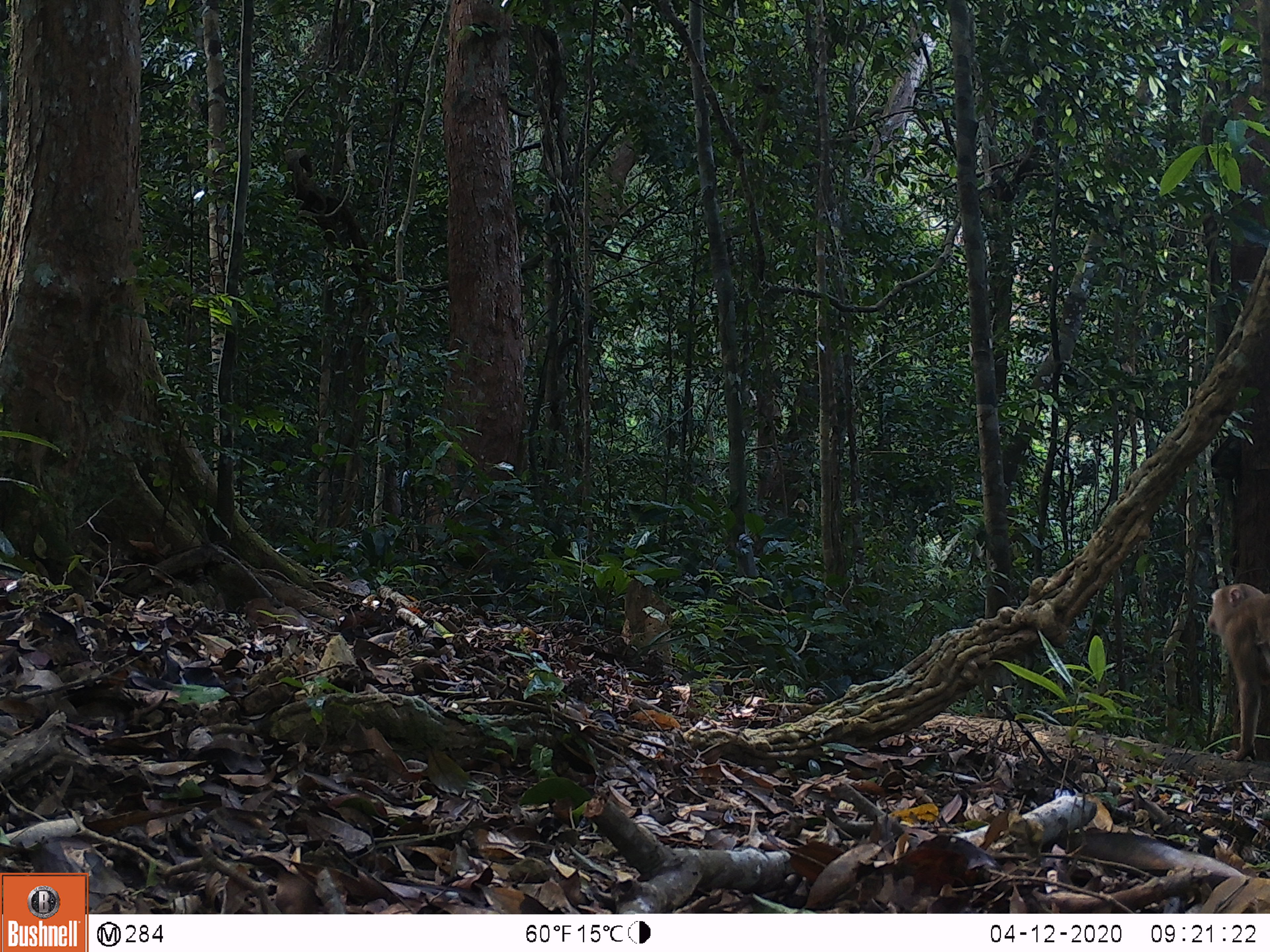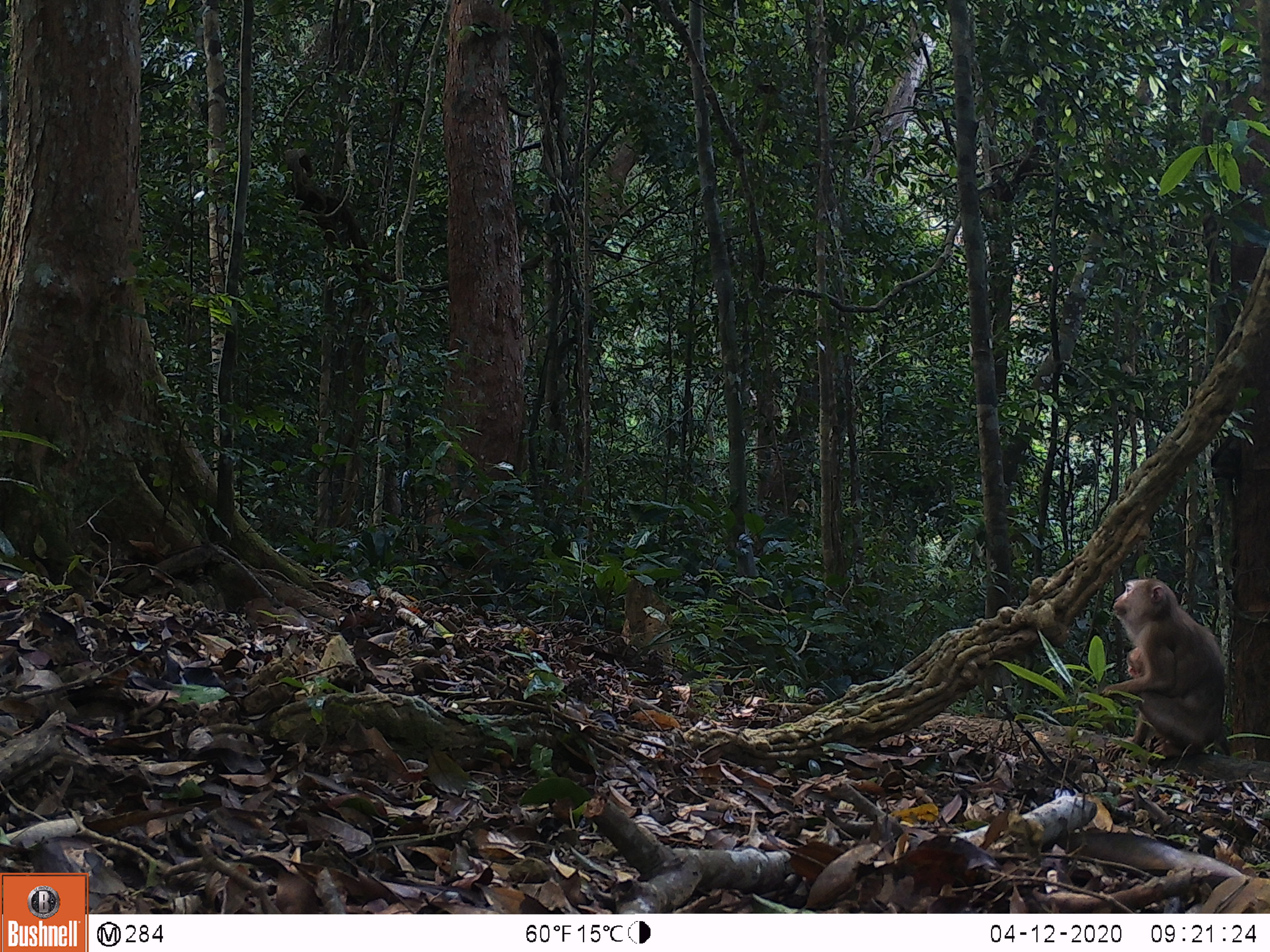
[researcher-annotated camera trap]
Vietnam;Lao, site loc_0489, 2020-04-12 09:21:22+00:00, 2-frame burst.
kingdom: Animalia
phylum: Chordata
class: Mammalia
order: Primates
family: Cercopithecidae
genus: Macaca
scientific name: Macaca nemestrina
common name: pig-tailed macaque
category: pig tailed macaque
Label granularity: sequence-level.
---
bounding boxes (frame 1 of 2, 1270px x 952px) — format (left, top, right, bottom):
pig tailed macaque: (1205, 583, 1270, 760)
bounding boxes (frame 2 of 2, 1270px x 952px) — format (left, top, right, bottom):
pig tailed macaque: (1099, 577, 1231, 757)